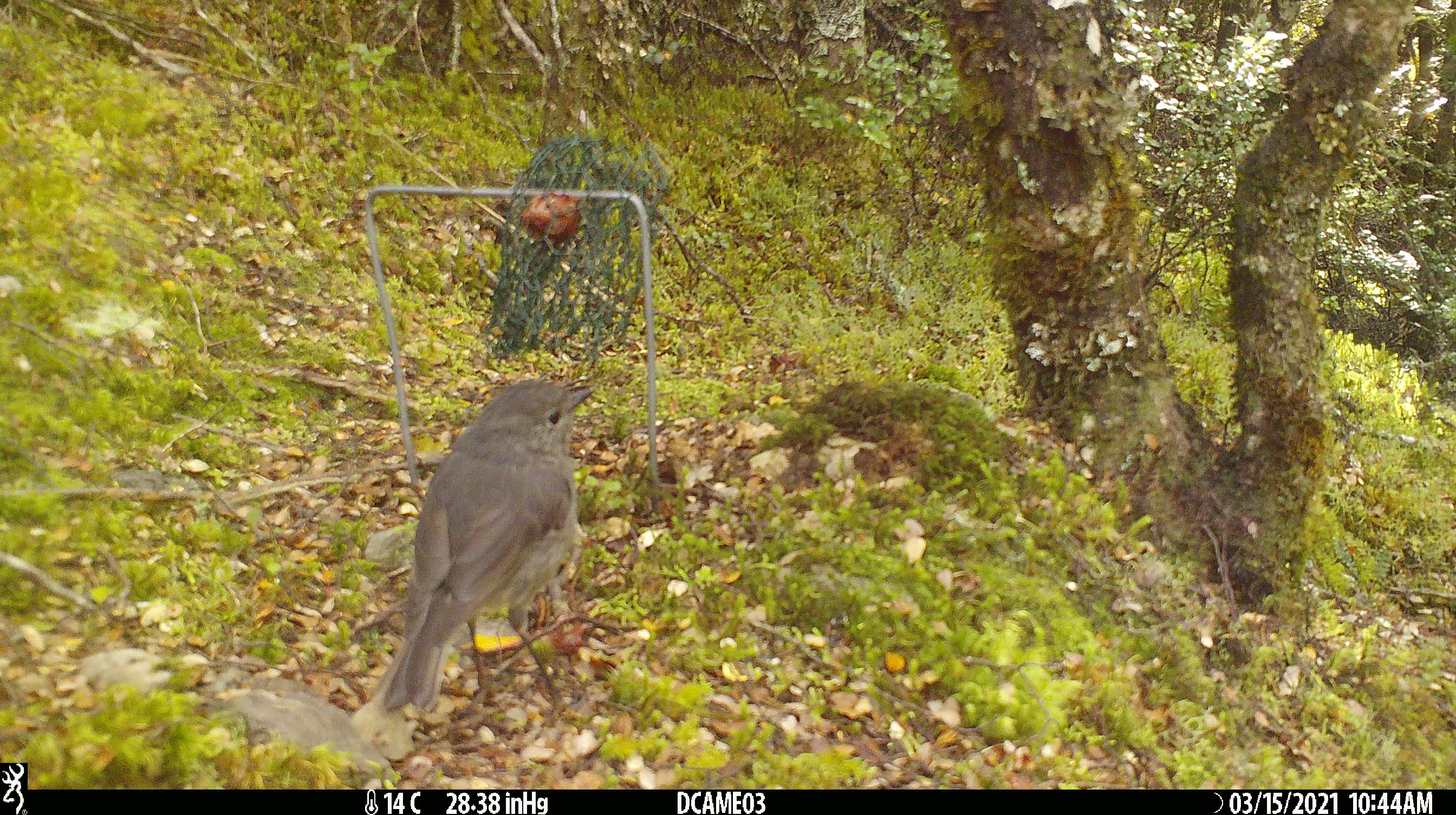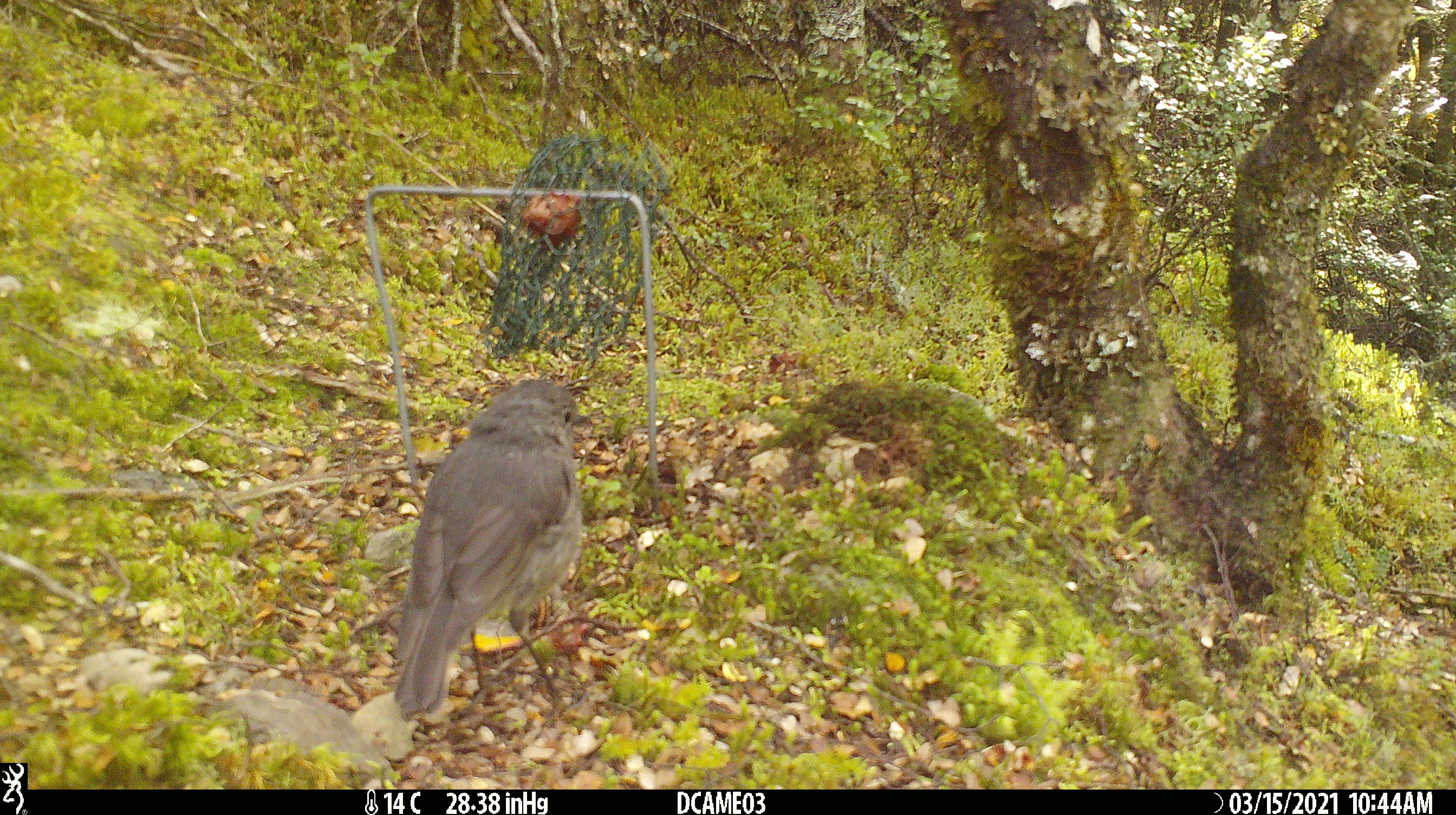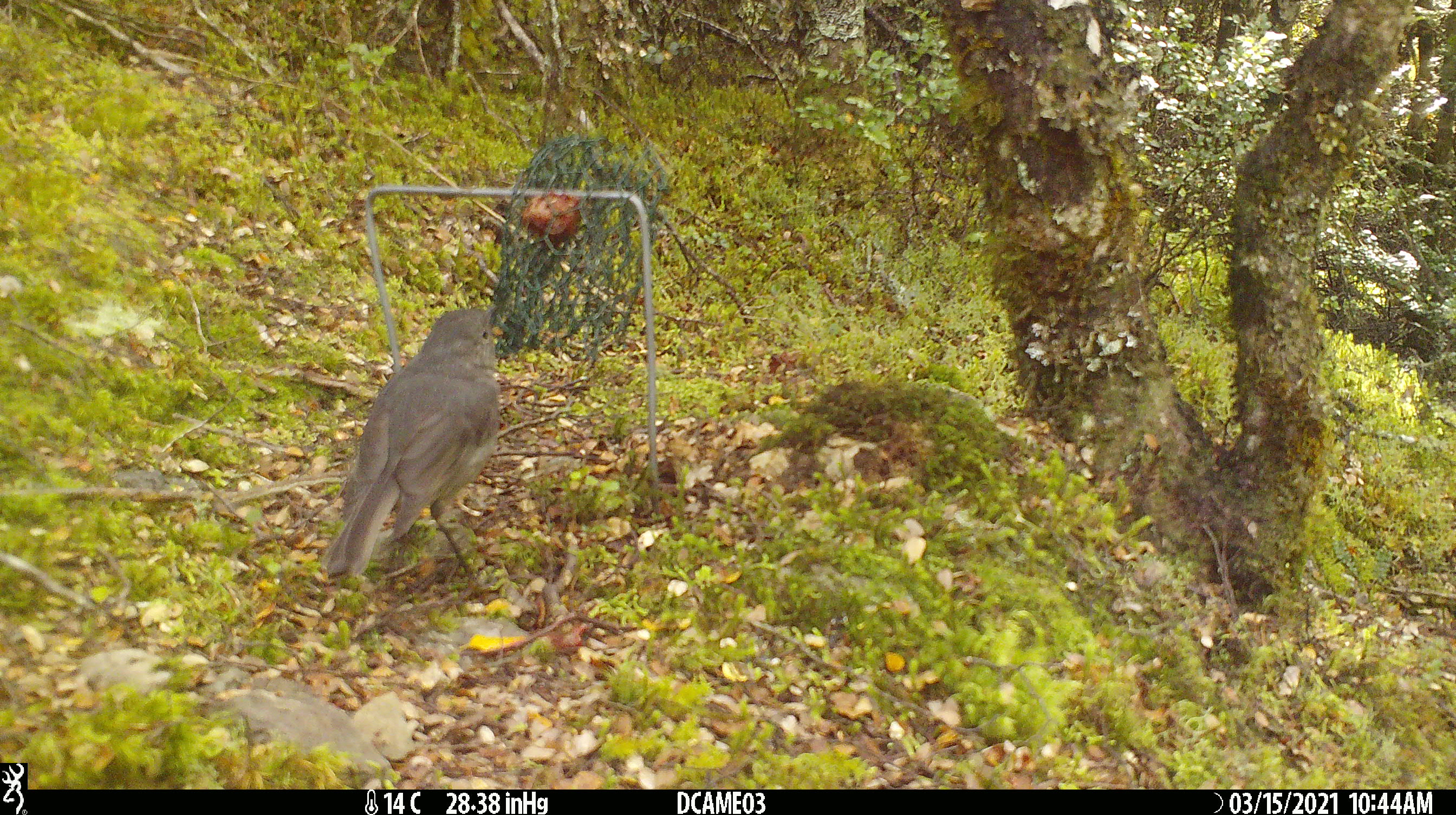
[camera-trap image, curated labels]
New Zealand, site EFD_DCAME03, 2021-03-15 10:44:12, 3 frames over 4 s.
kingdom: Animalia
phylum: Chordata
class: Aves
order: Passeriformes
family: Petroicidae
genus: Petroica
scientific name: Petroica australis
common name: new zealand robin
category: robin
Robin (new zealand robin) (Petroica australis).